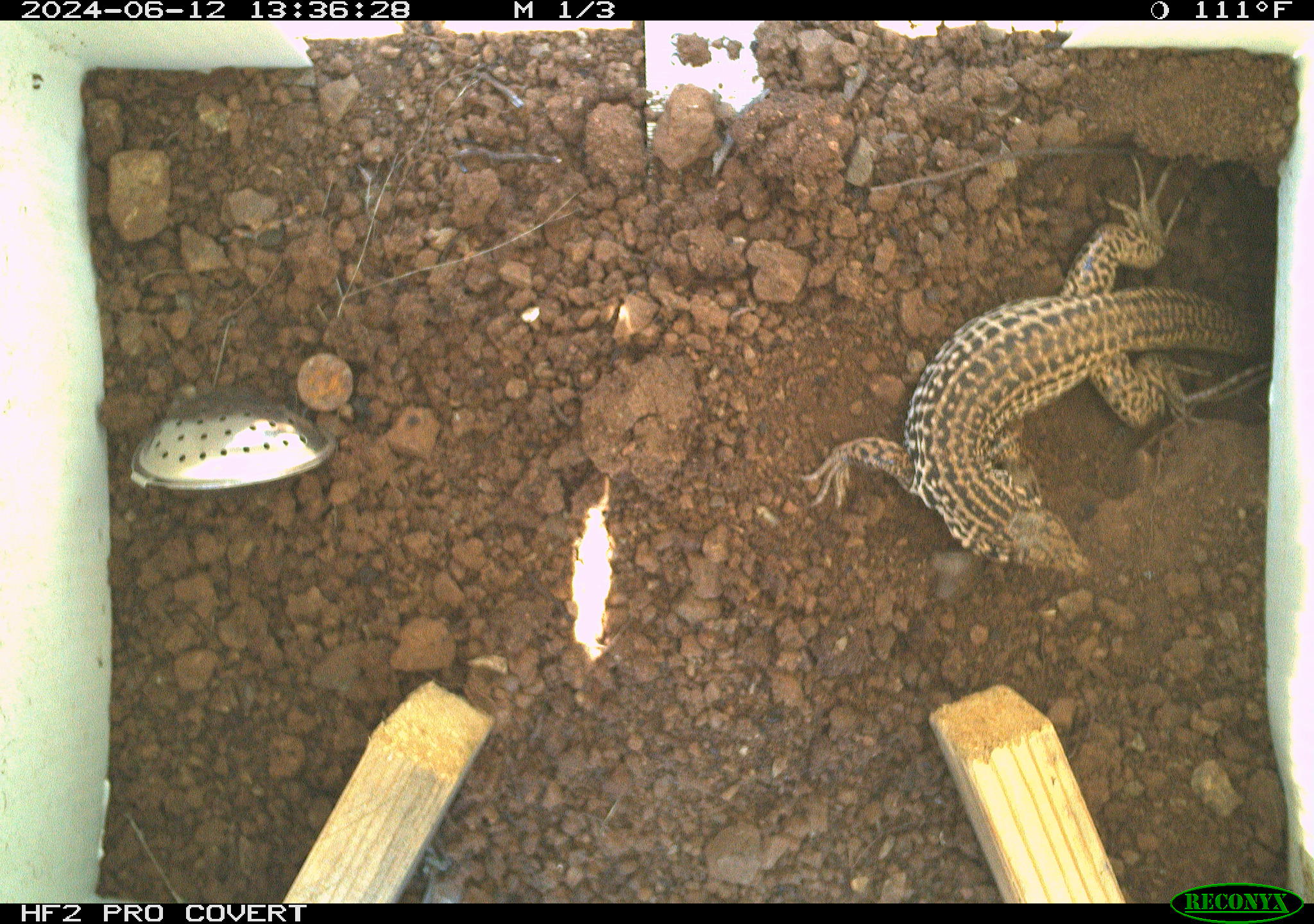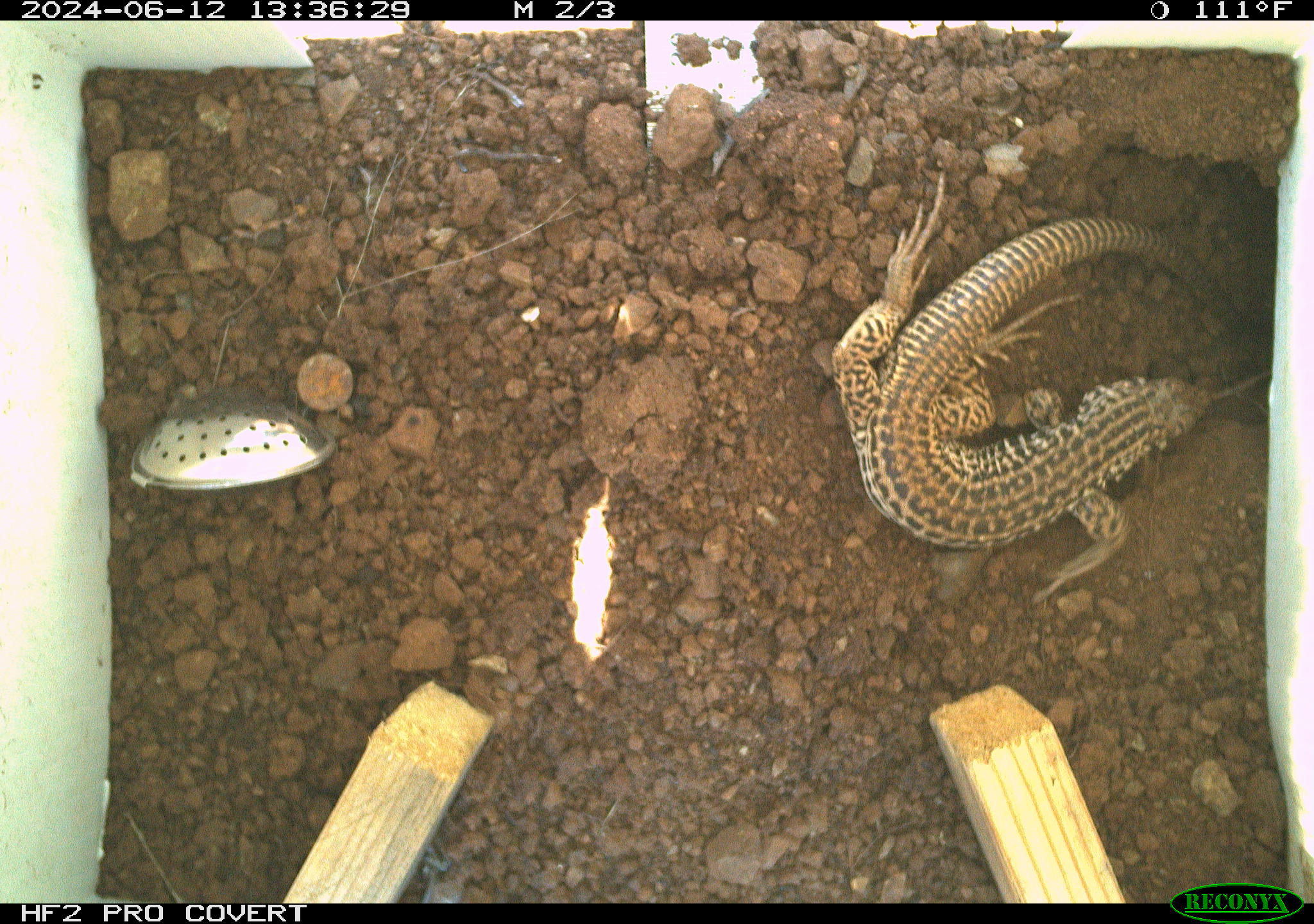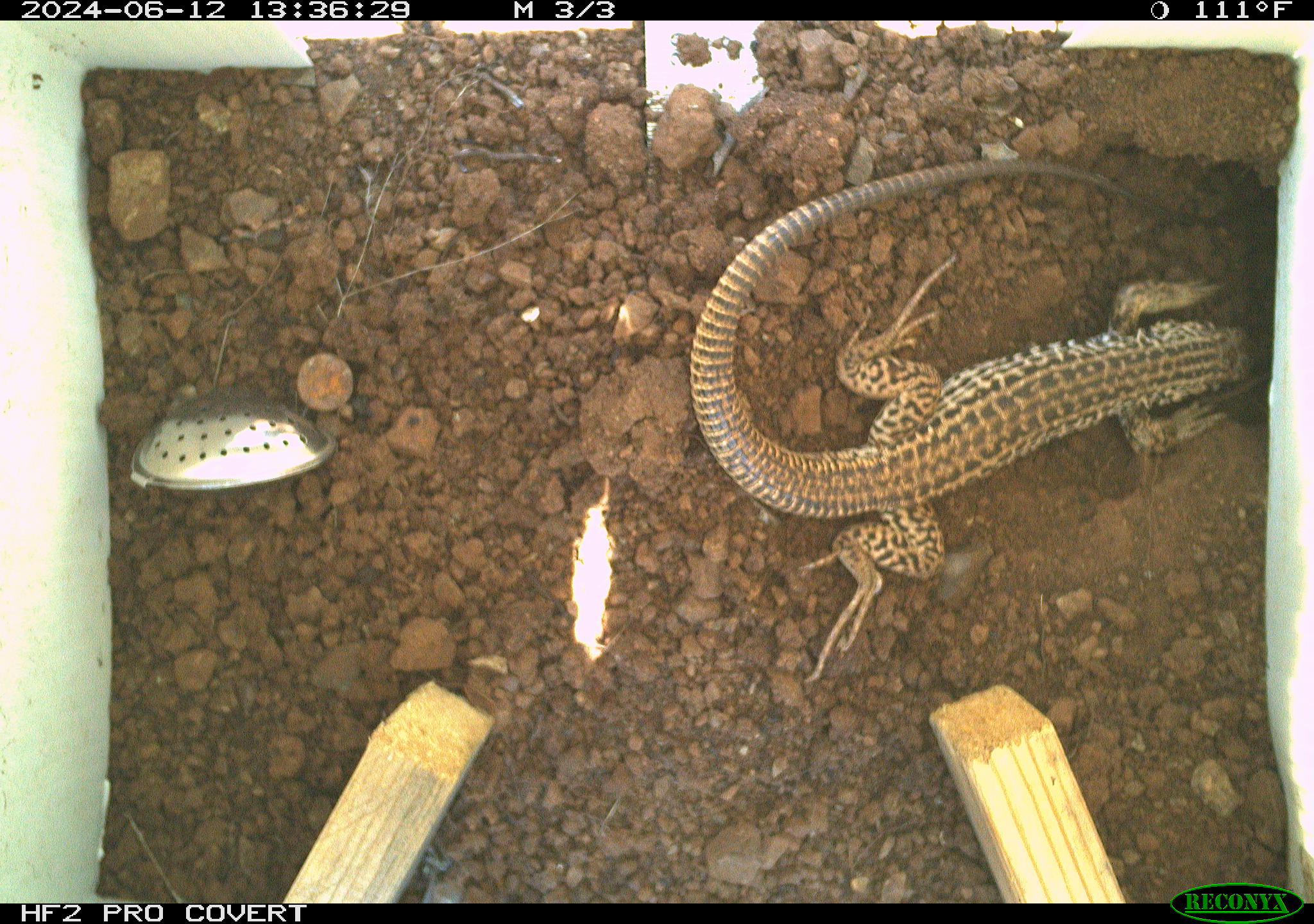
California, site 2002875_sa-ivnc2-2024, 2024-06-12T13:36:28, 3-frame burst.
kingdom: Animalia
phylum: Chordata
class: Reptilia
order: Squamata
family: Teiidae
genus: Aspidoscelis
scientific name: Aspidoscelis tigris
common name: western whiptail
Western whiptail (Aspidoscelis tigris).